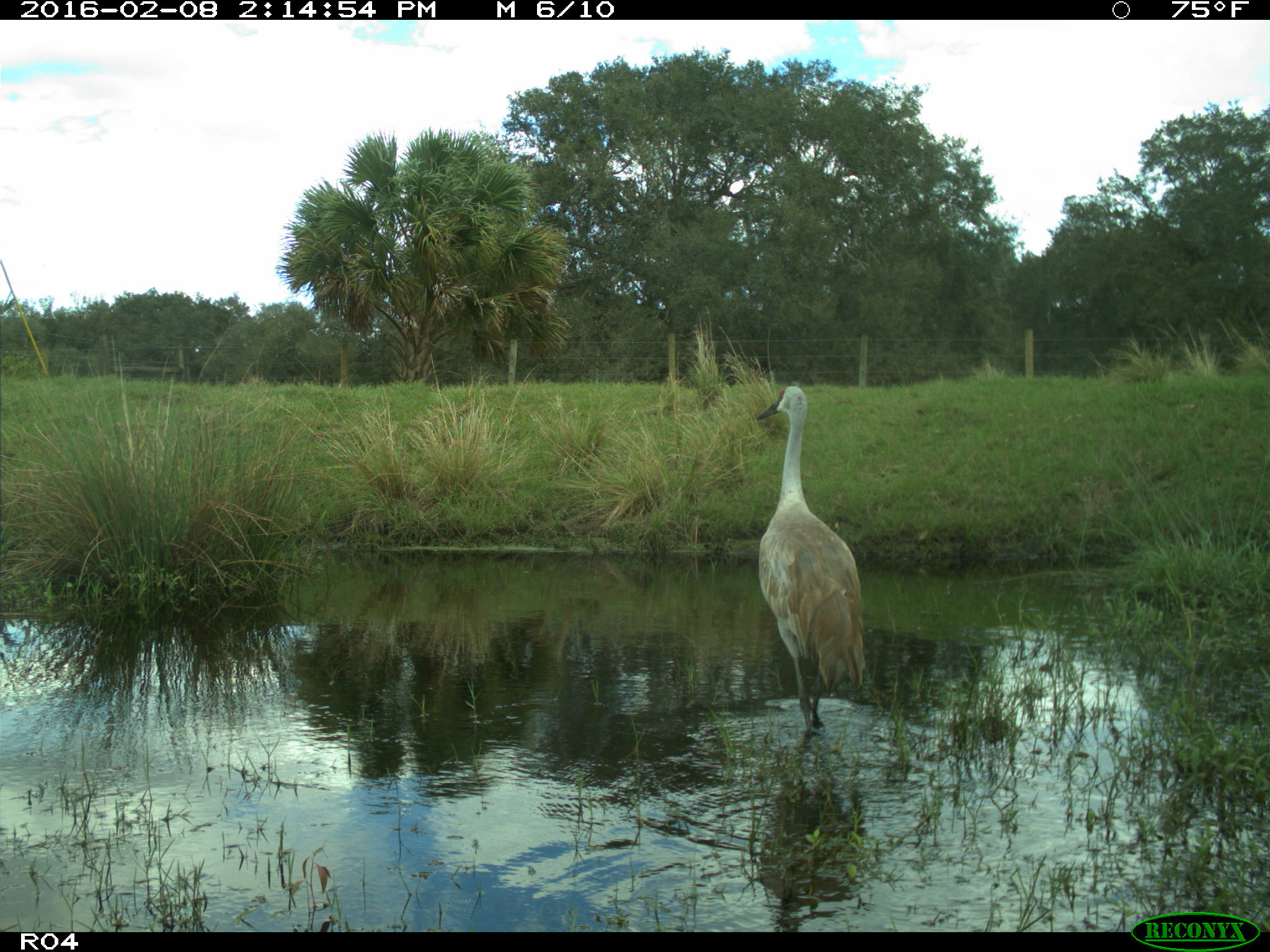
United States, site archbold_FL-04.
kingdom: Animalia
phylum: Chordata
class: Aves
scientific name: Aves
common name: birds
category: unidentified bird